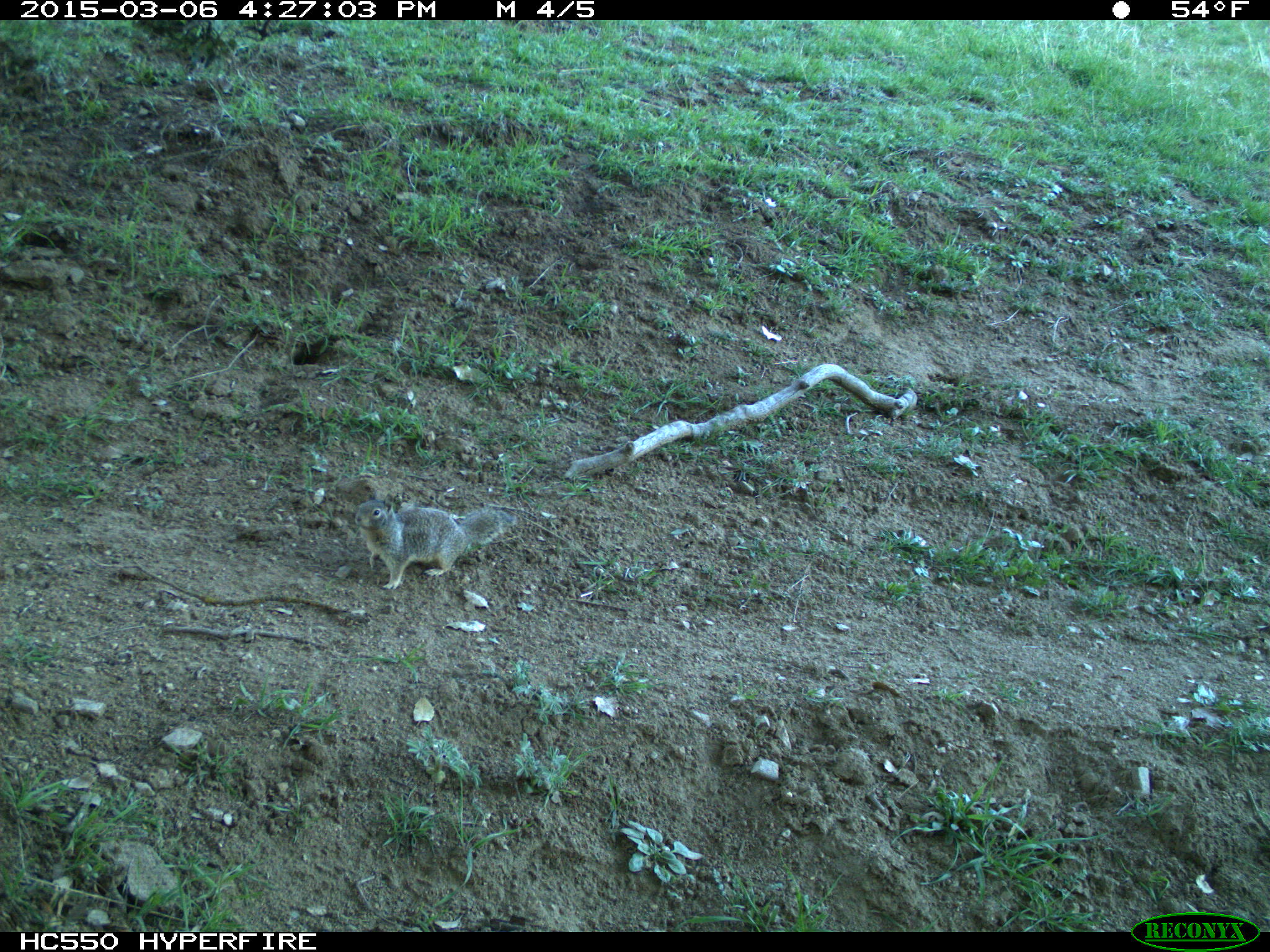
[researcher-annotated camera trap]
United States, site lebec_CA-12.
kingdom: Animalia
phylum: Chordata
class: Mammalia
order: Rodentia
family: Sciuridae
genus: Otospermophilus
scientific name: Otospermophilus beecheyi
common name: california ground squirrel